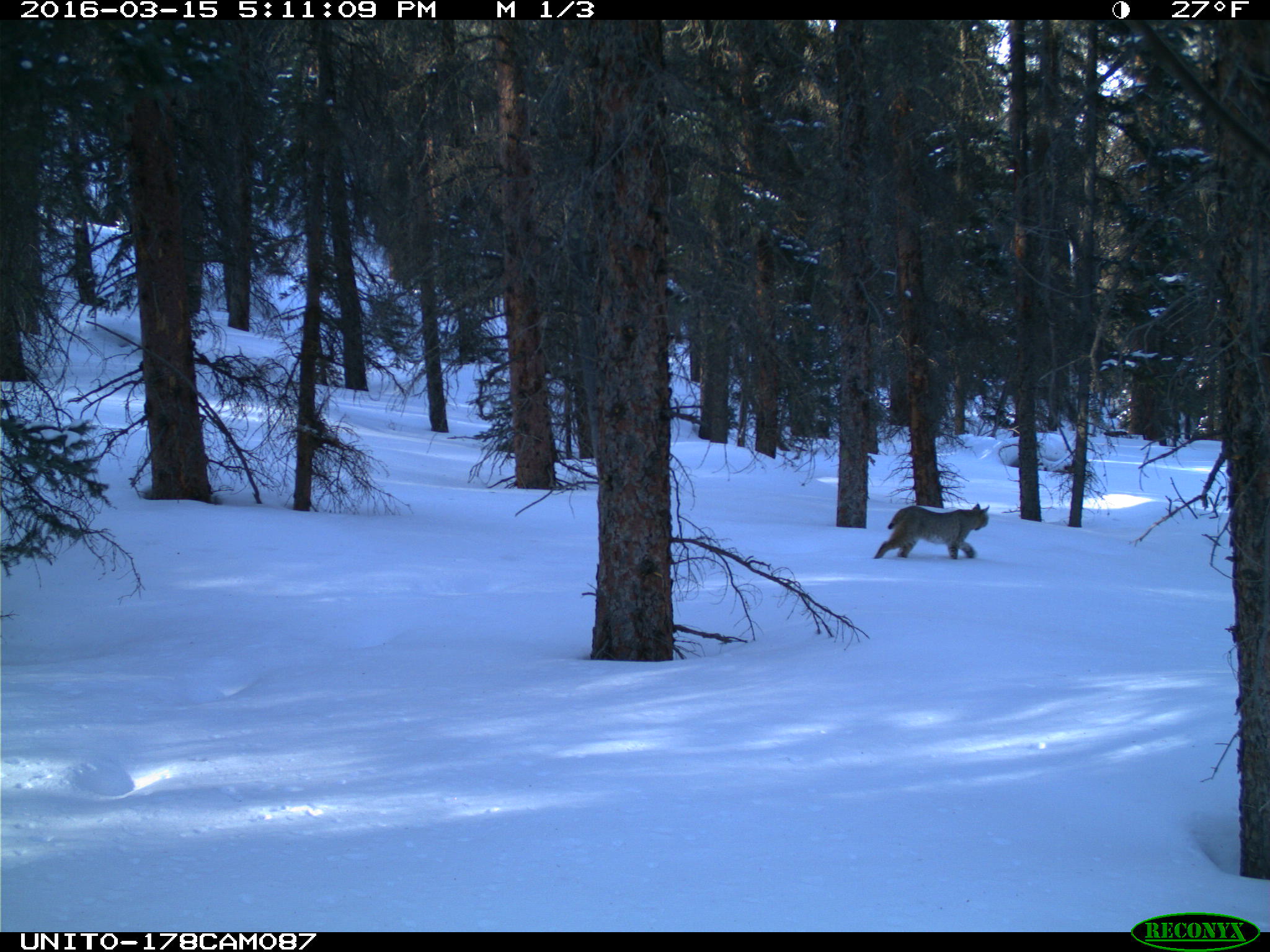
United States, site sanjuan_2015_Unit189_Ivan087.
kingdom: Animalia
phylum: Chordata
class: Mammalia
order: Carnivora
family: Felidae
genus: Lynx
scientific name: Lynx rufus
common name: bobcat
Lynx rufus (bobcat).